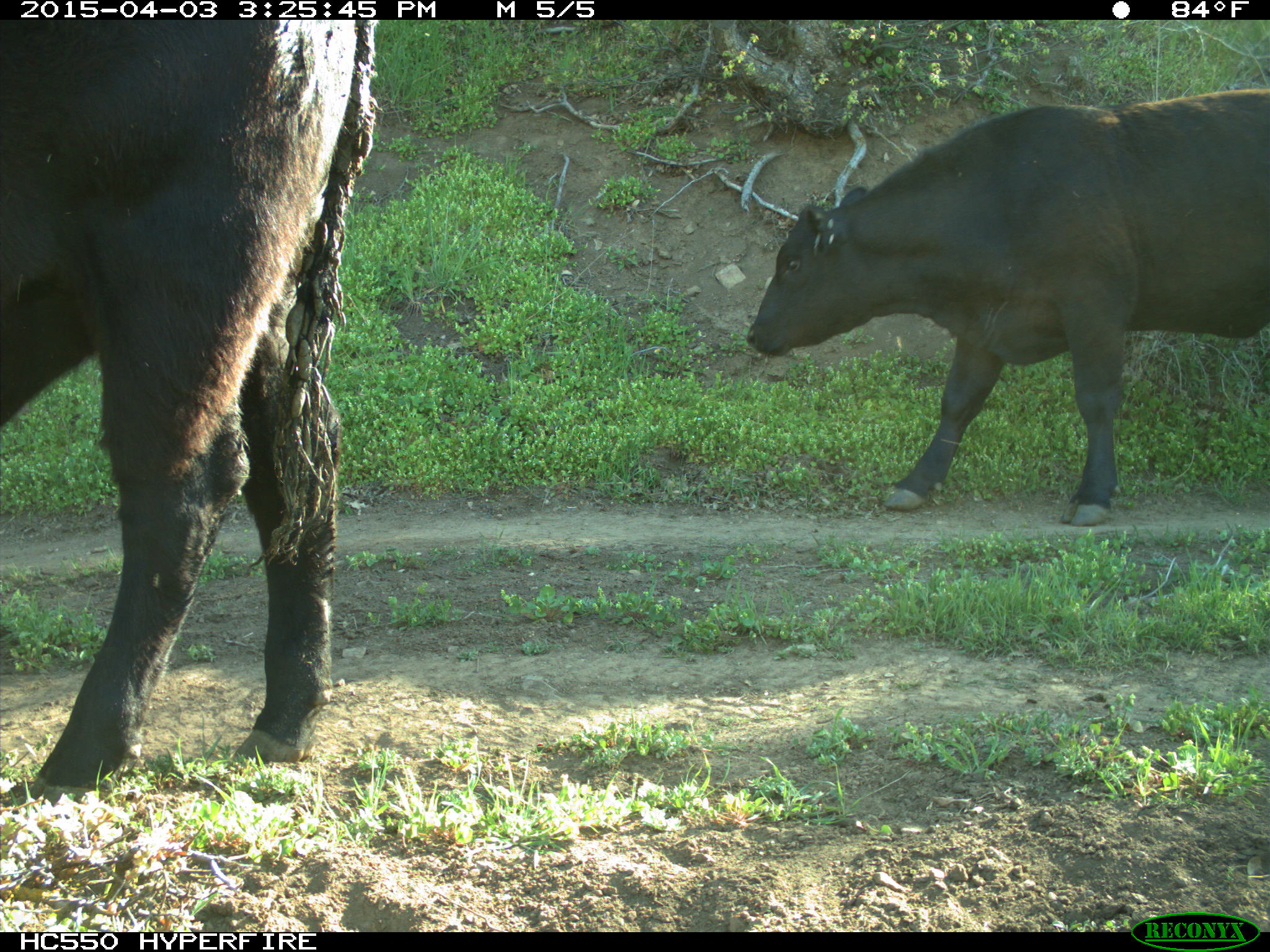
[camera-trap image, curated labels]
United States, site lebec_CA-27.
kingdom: Animalia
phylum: Chordata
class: Mammalia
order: Artiodactyla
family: Bovidae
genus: Bos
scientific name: Bos taurus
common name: domestic cow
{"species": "Bos taurus (domestic cow)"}